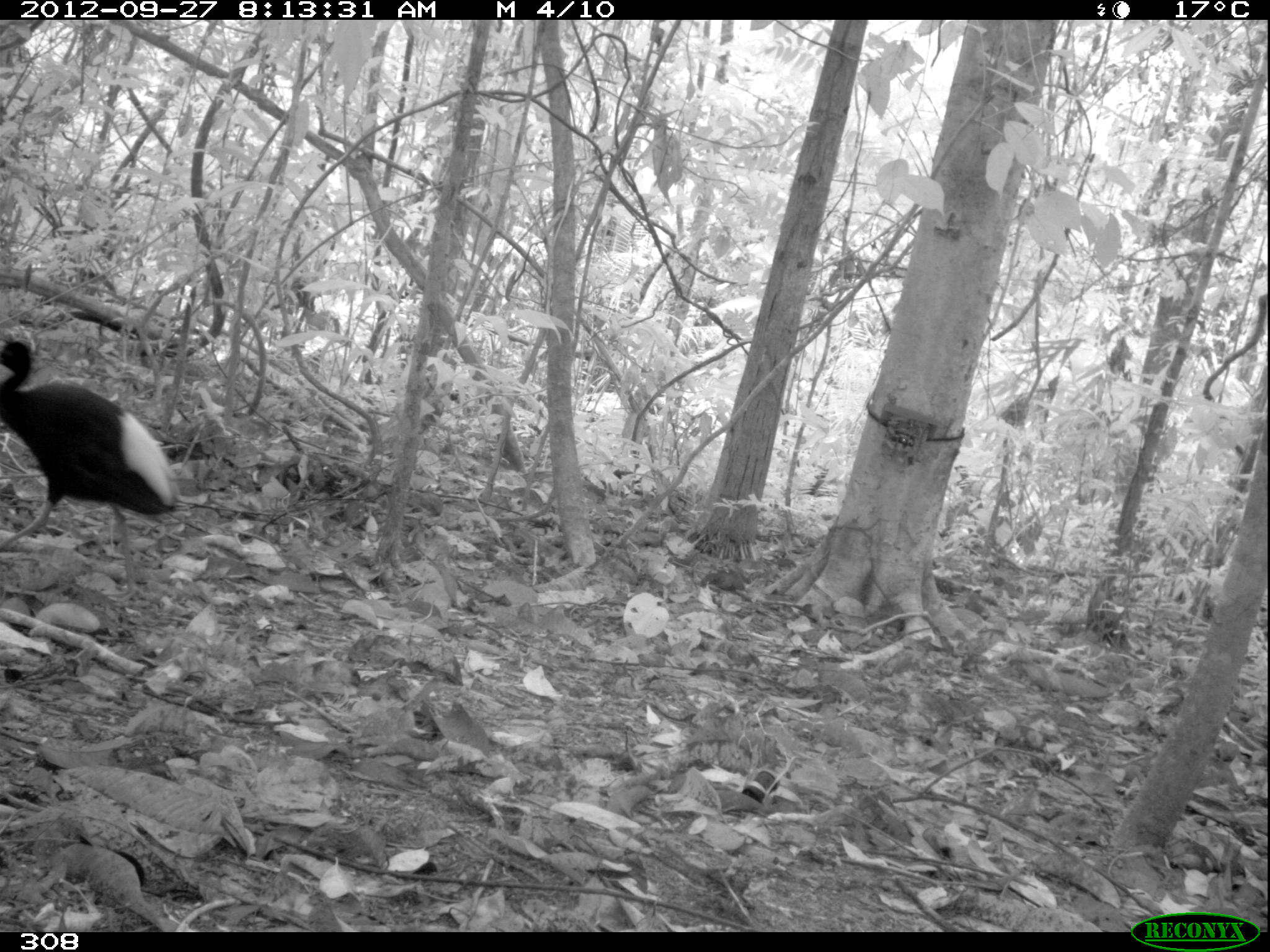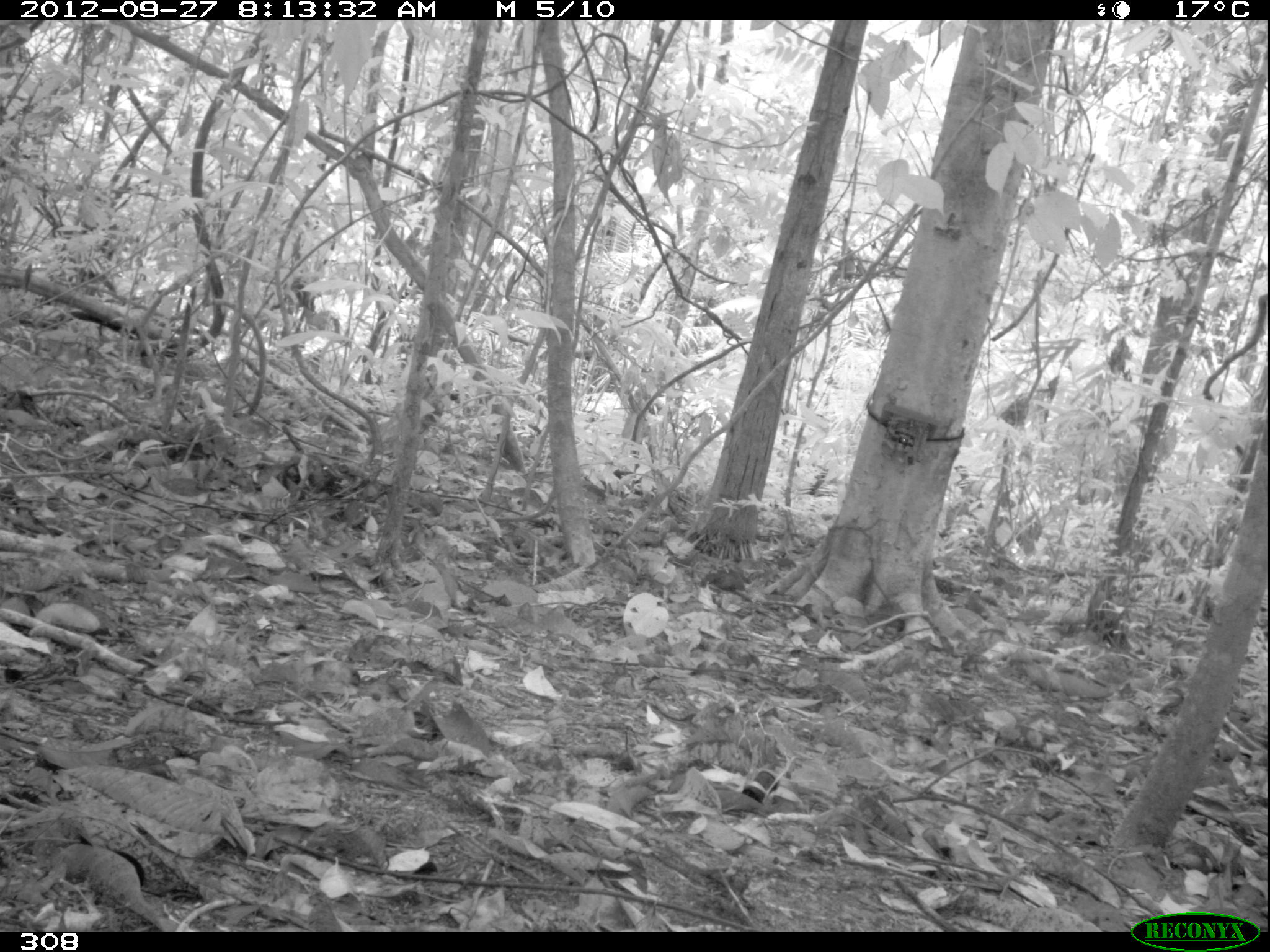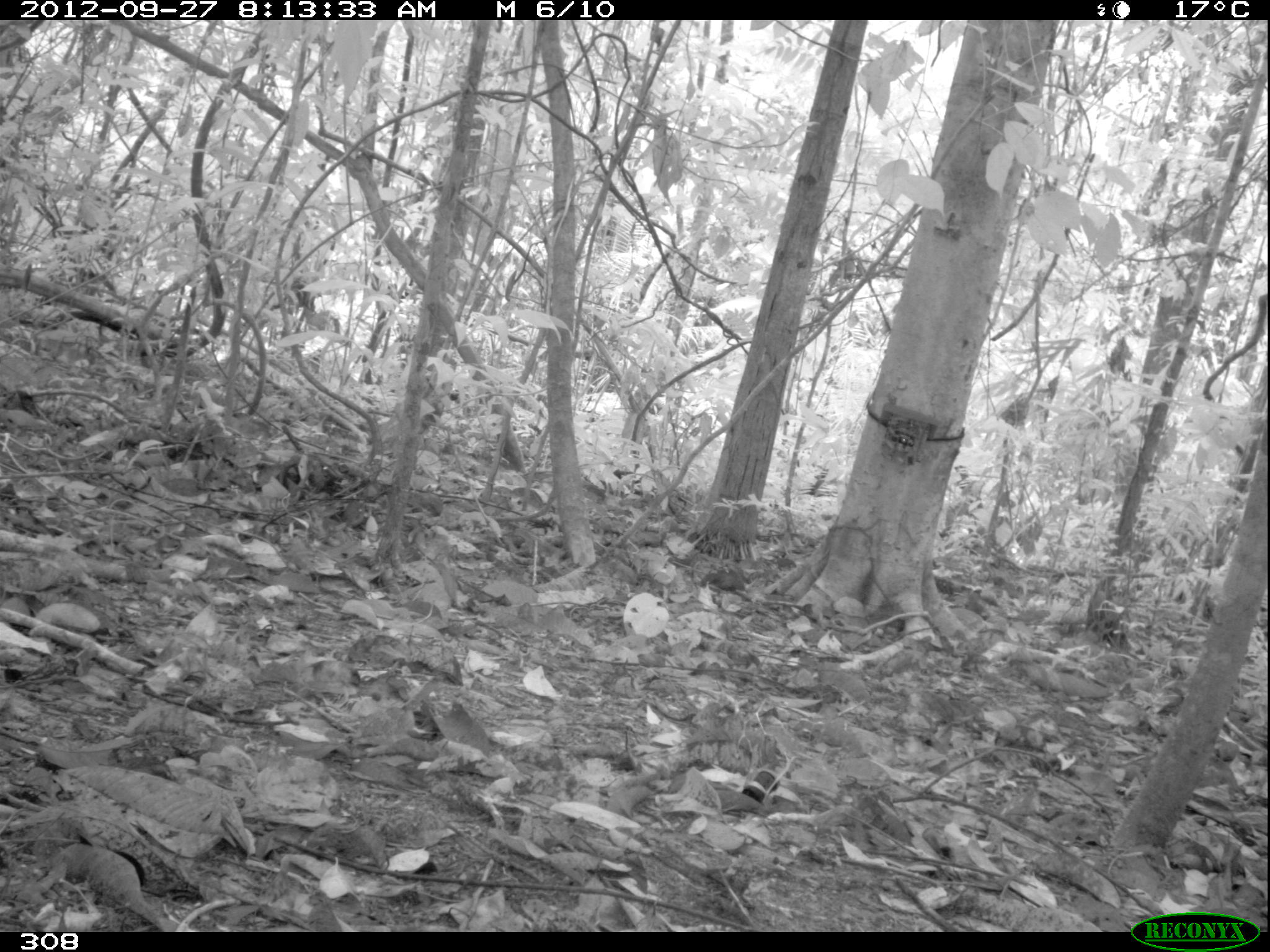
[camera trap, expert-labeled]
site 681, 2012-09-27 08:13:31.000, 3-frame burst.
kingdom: Animalia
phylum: Chordata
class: Aves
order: Gruiformes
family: Psophiidae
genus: Psophia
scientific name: Psophia leucoptera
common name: pale-winged trumpeter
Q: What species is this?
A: Psophia leucoptera (pale-winged trumpeter).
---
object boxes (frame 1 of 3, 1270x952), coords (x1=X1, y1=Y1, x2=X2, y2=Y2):
psophia leucoptera: (x1=0, y1=339, x2=179, y2=604)